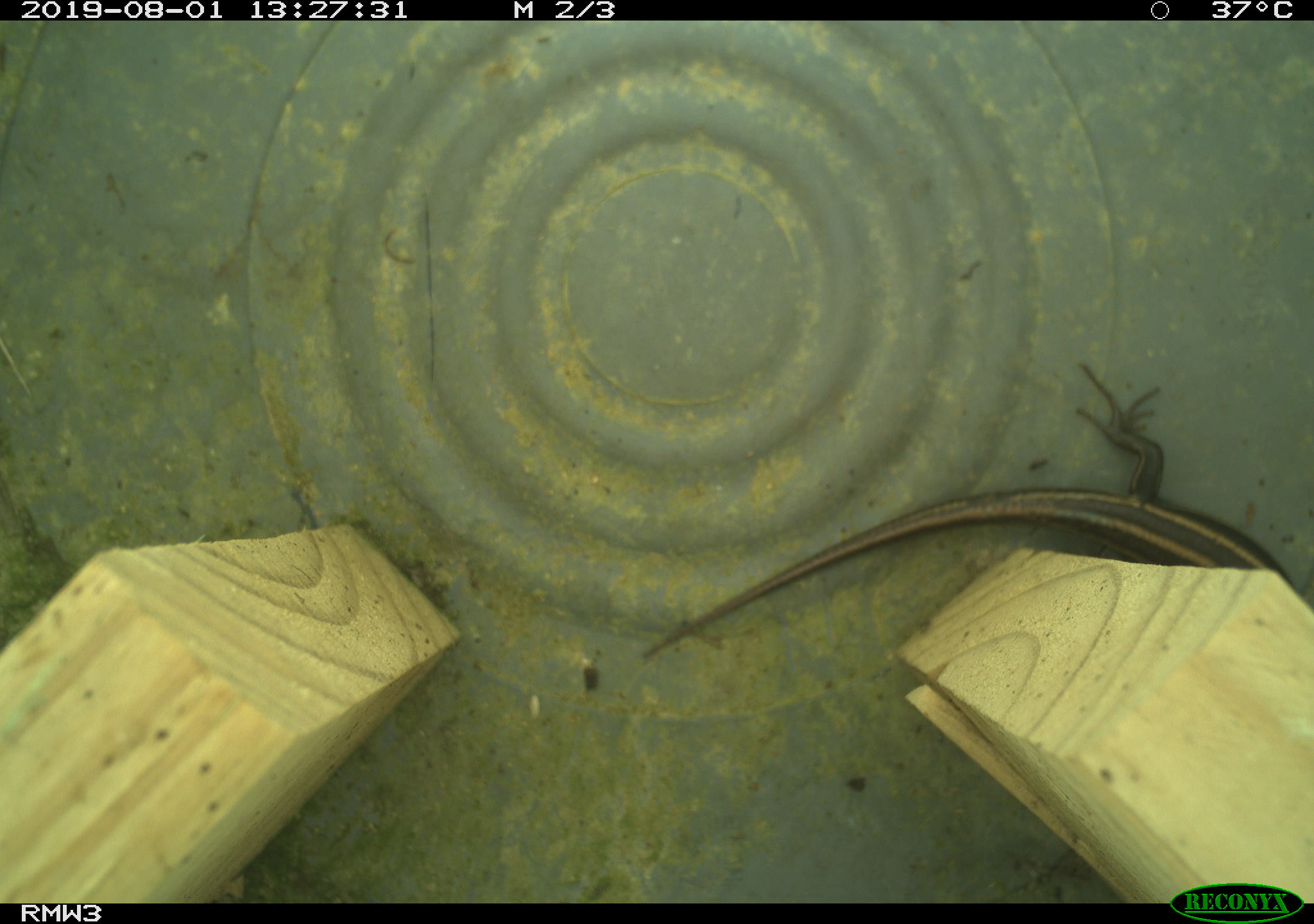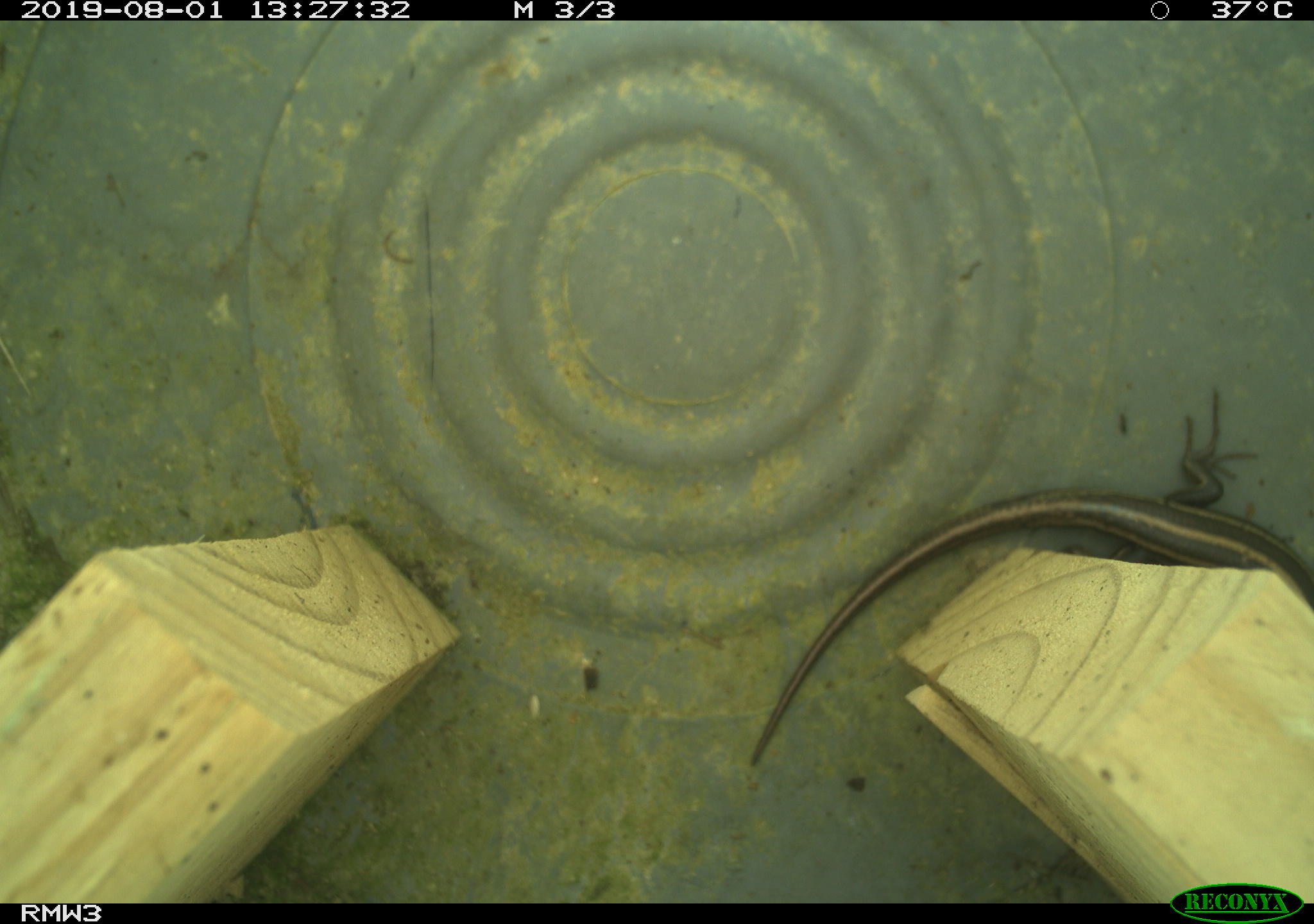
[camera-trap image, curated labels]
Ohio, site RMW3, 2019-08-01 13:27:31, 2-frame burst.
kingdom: Animalia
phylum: Chordata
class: Reptilia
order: Squamata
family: Scincidae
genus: Plestiodon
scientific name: Plestiodon fasciatus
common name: common five-lined skink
Common five-lined skink (Plestiodon fasciatus).